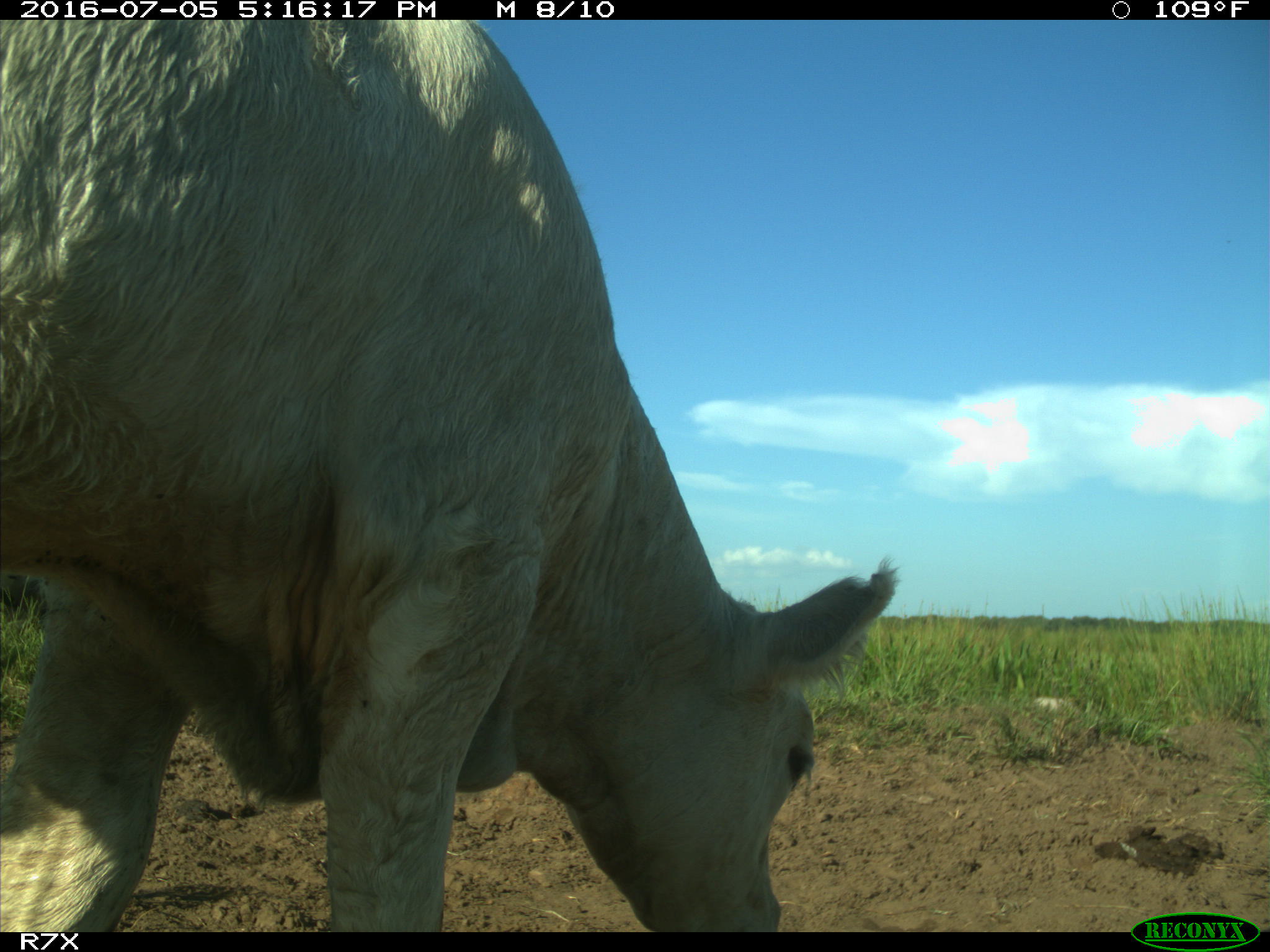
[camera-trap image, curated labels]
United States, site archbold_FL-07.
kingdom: Animalia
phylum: Chordata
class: Mammalia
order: Artiodactyla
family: Bovidae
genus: Bos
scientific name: Bos taurus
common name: domestic cow